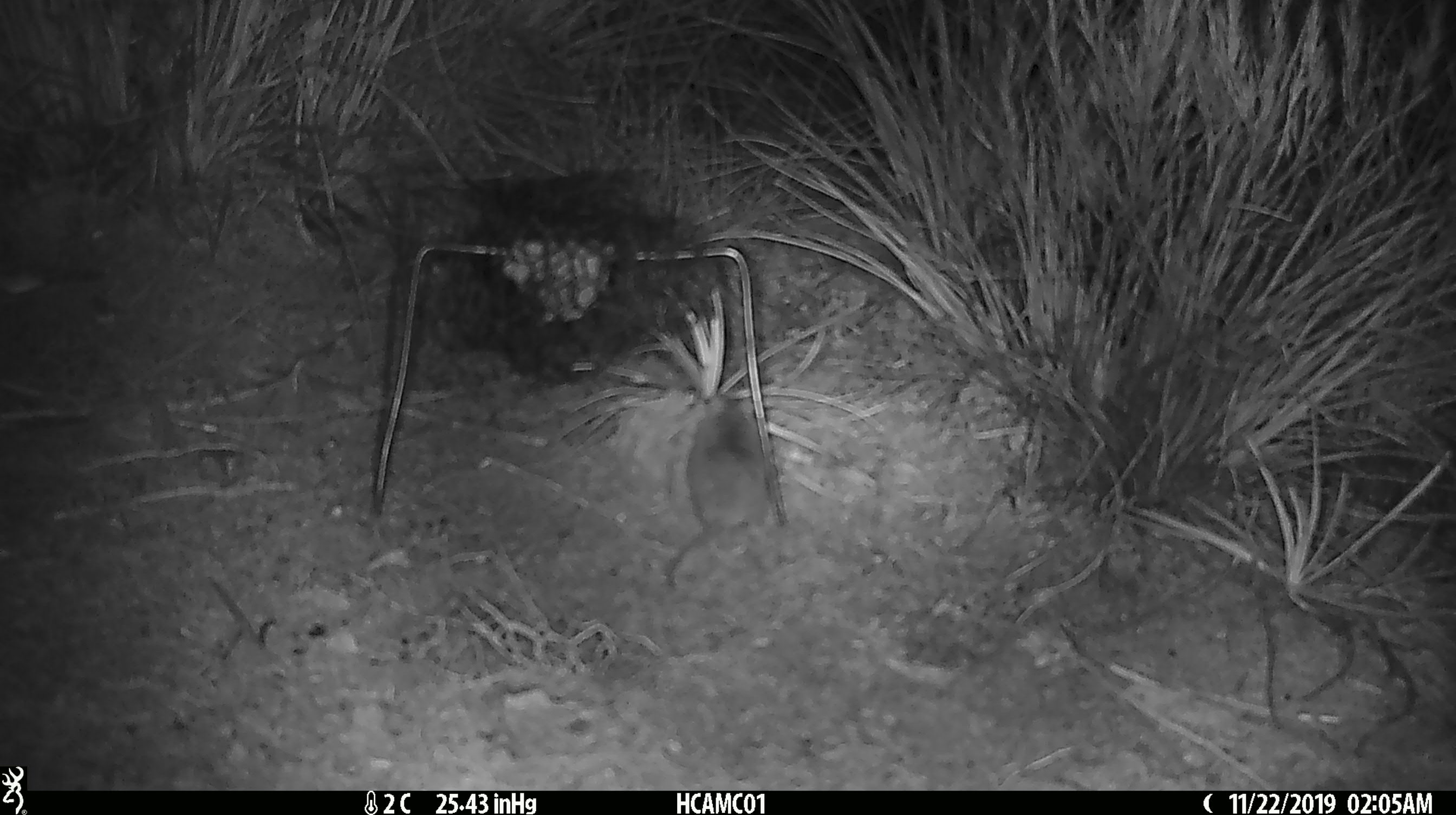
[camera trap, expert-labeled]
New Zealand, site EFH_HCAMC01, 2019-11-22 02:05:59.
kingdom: Animalia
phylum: Chordata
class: Mammalia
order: Rodentia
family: Muridae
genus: Mus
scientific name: Mus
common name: mouse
Mouse (Mus).